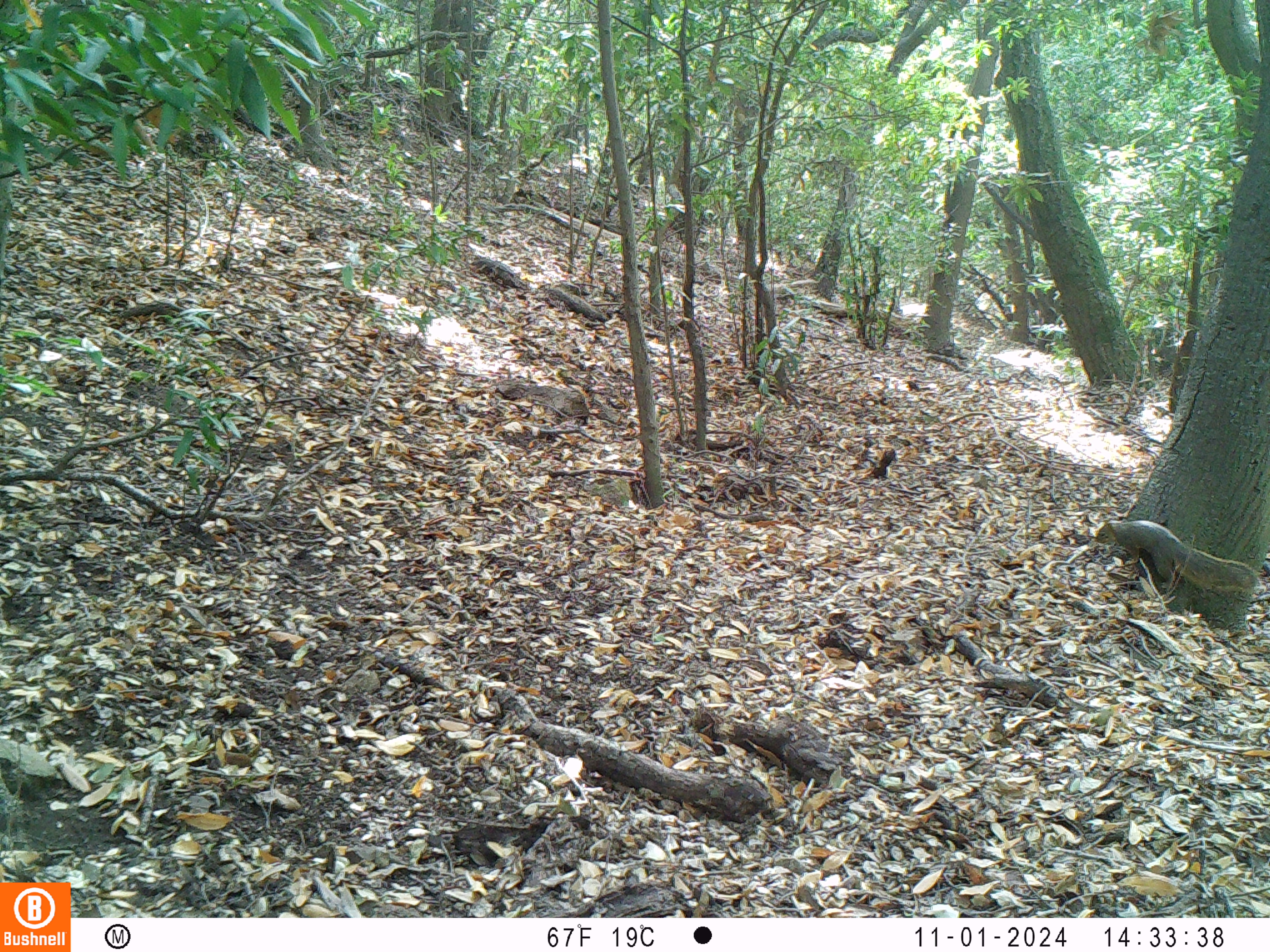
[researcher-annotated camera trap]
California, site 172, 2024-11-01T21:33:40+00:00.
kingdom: Animalia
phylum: Chordata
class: Mammalia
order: Rodentia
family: Sciuridae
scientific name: Sciuridae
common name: squirrel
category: unknown squirrel